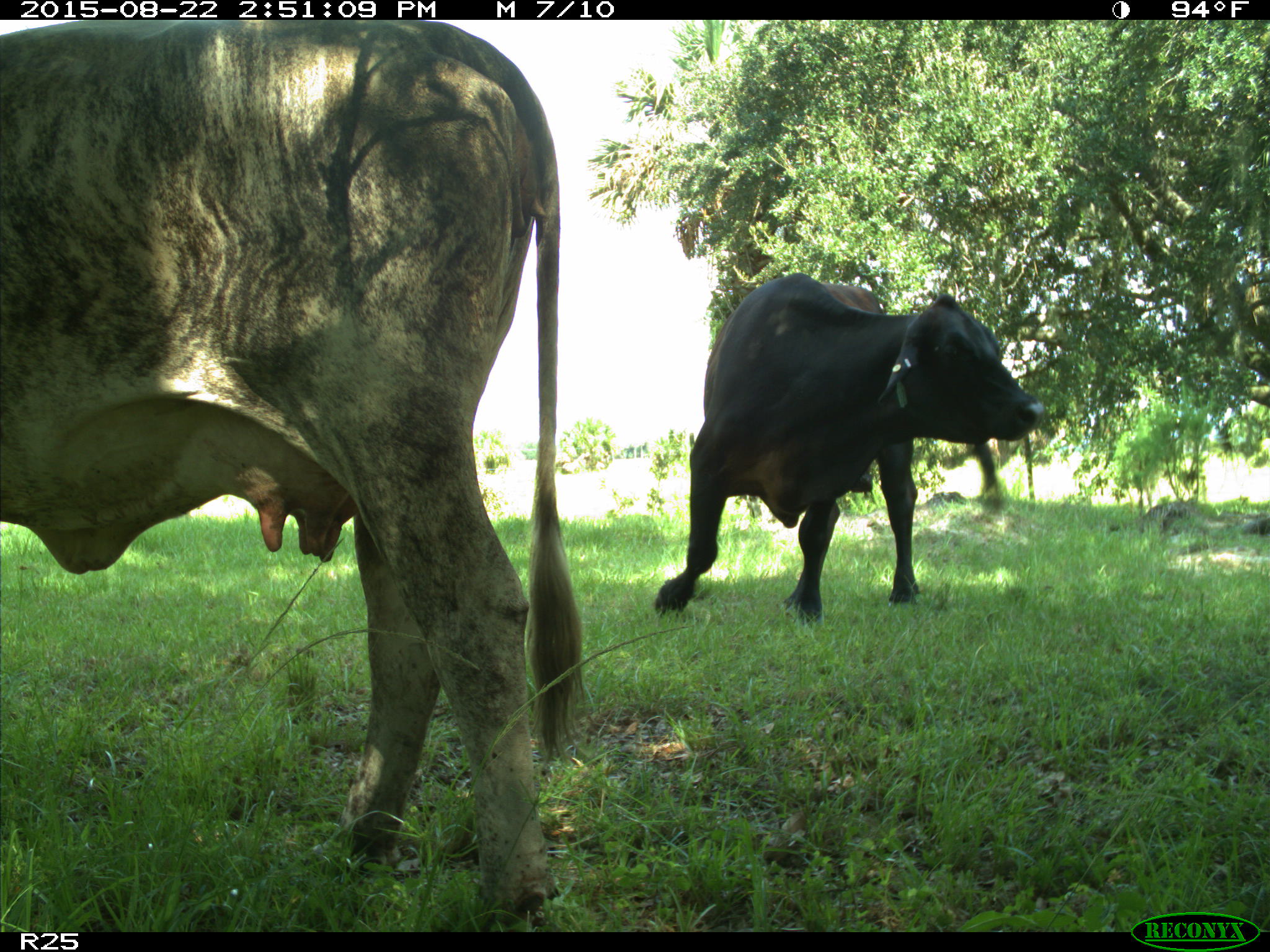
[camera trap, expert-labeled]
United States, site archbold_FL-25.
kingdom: Animalia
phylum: Chordata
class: Mammalia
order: Artiodactyla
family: Bovidae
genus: Bos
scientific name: Bos taurus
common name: domestic cow